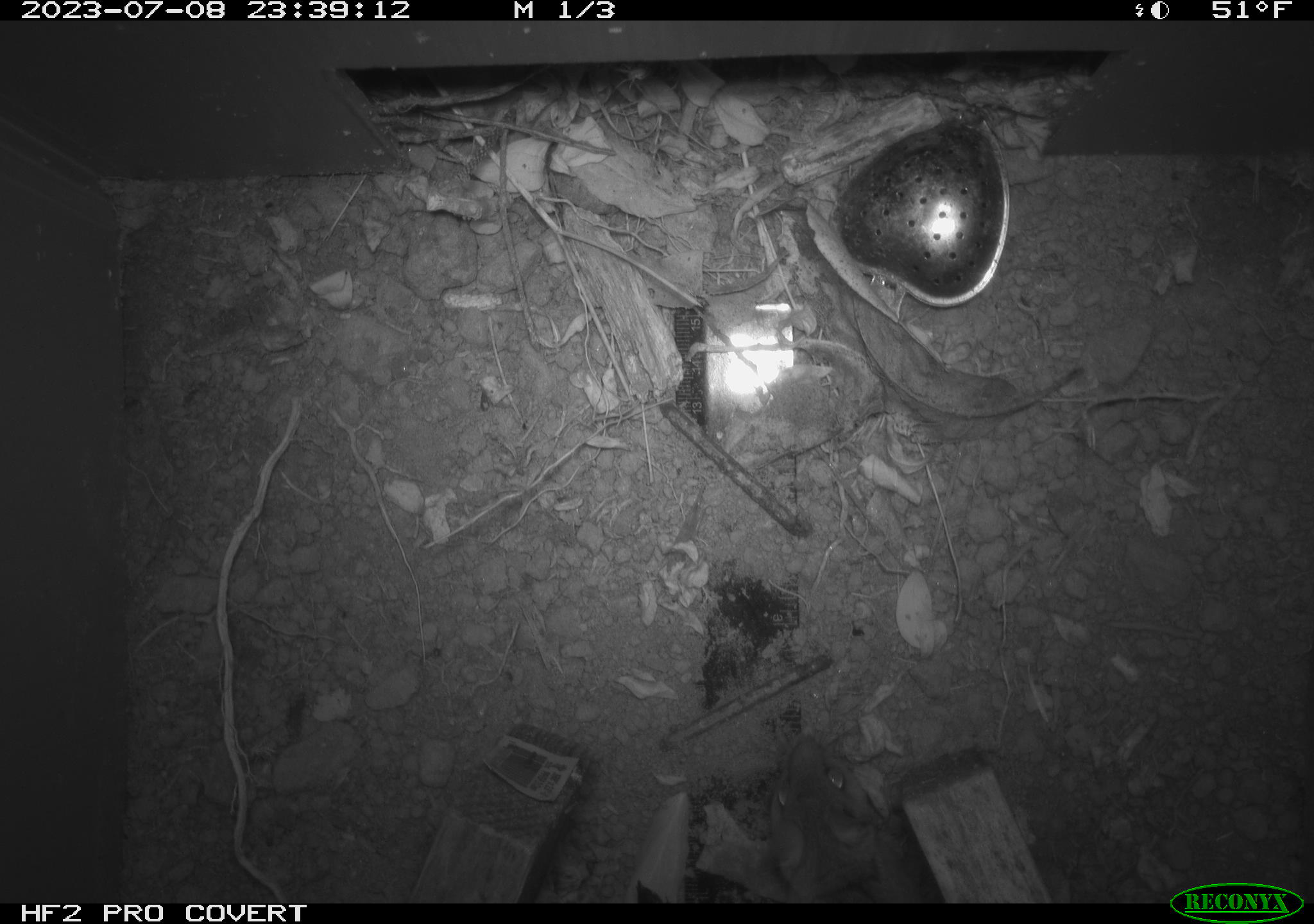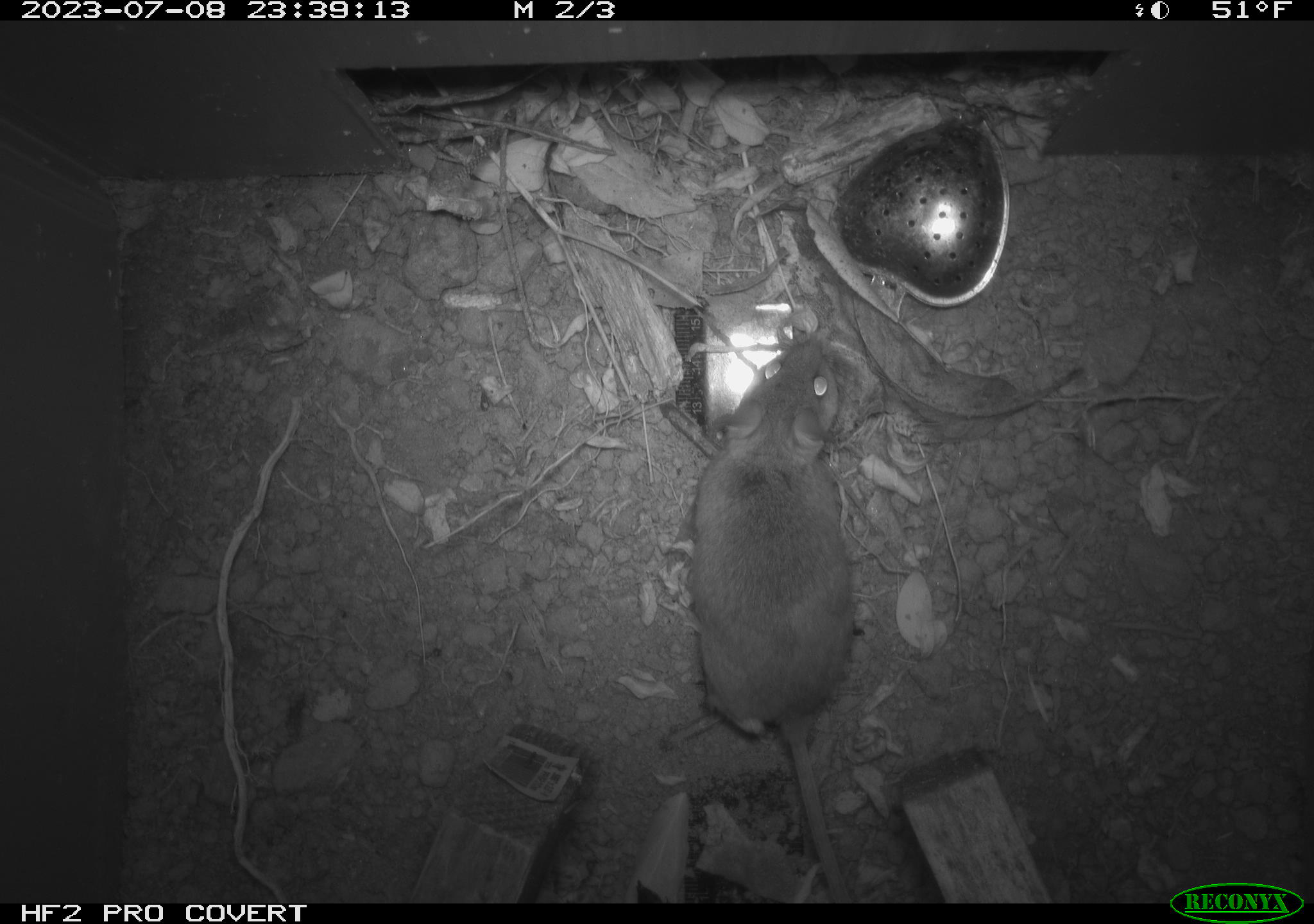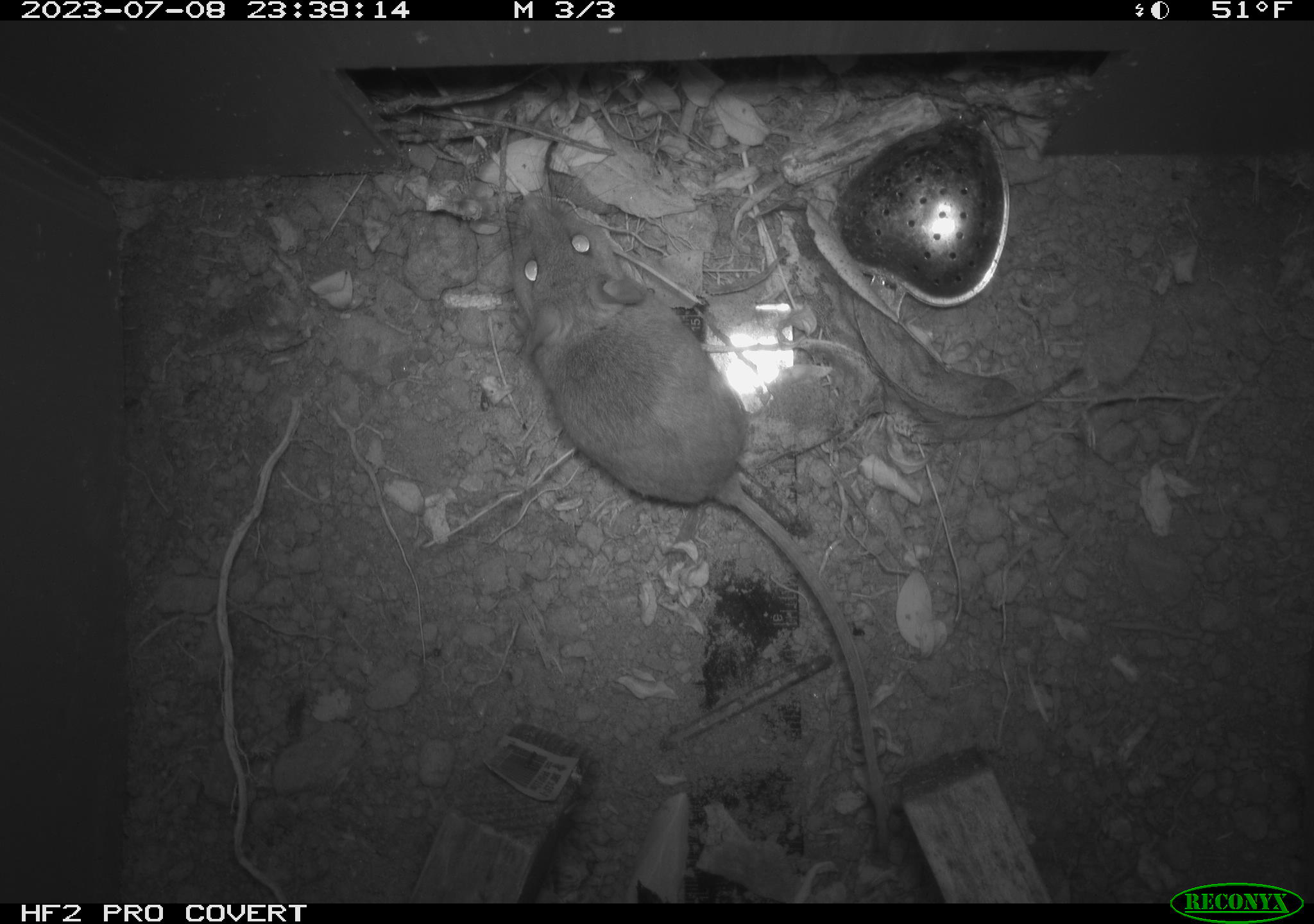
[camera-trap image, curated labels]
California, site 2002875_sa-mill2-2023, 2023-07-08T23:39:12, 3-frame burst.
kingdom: Animalia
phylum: Chordata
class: Mammalia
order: Rodentia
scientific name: Rodentia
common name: mouse species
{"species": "mouse species (Rodentia)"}